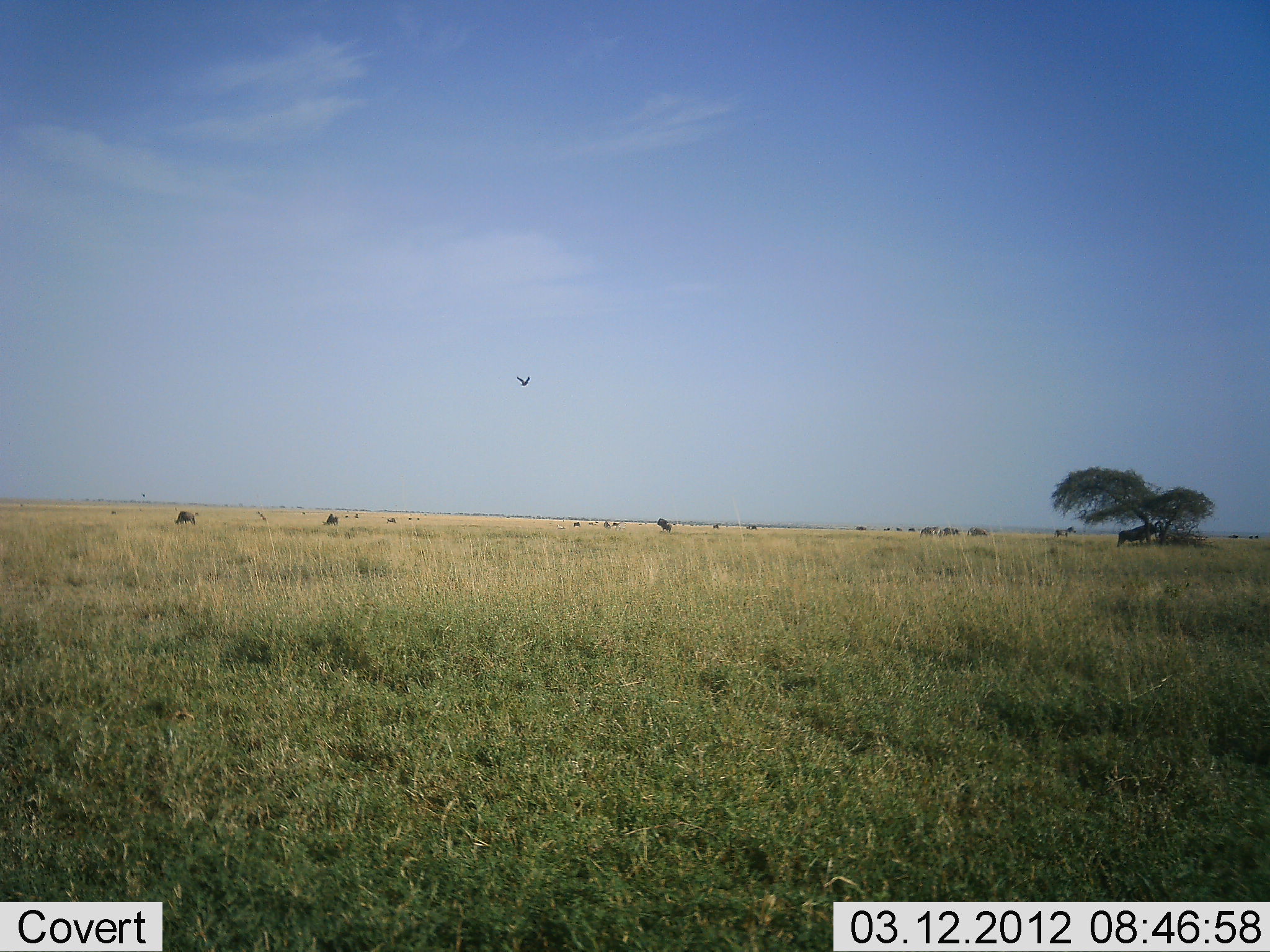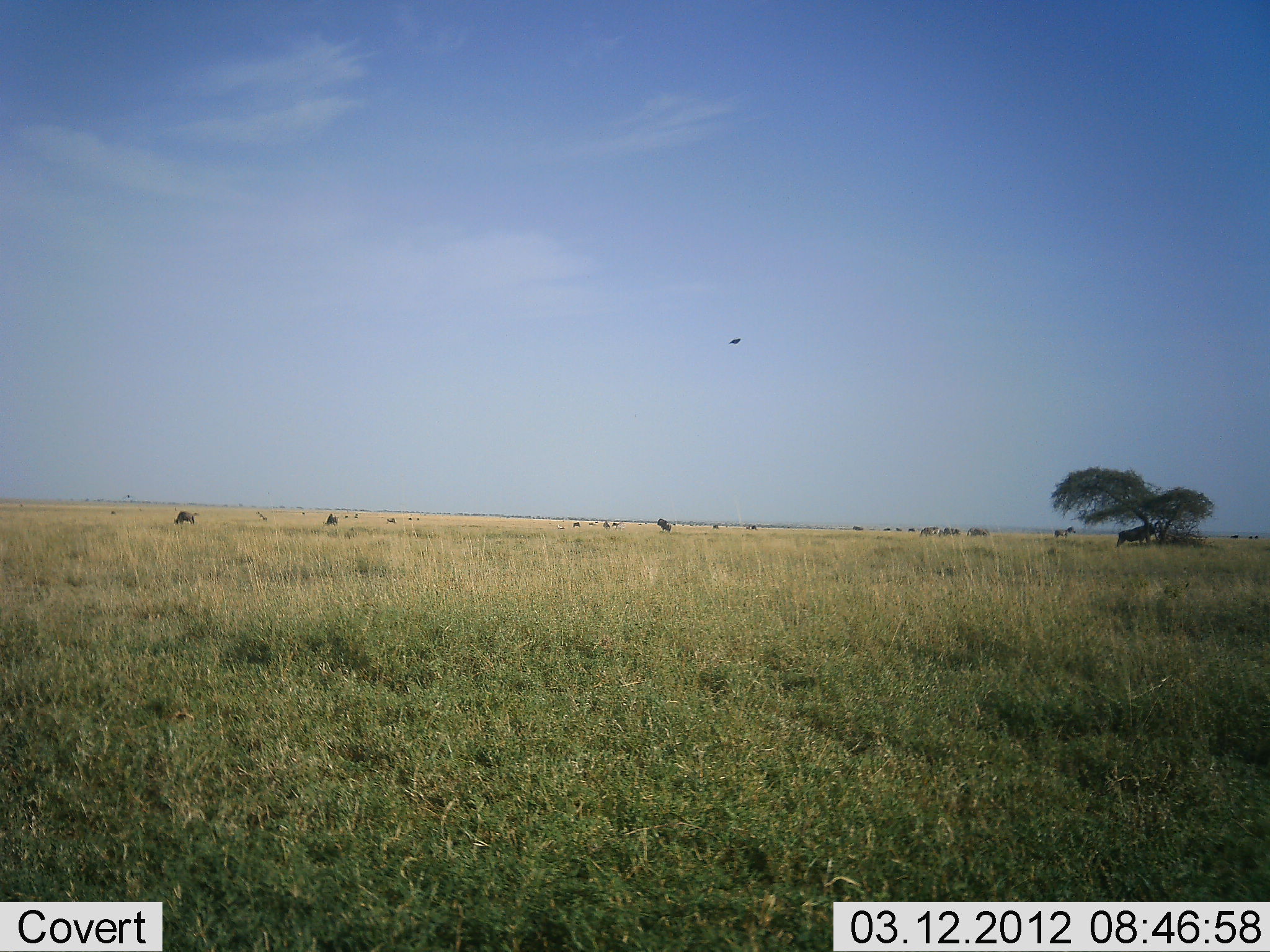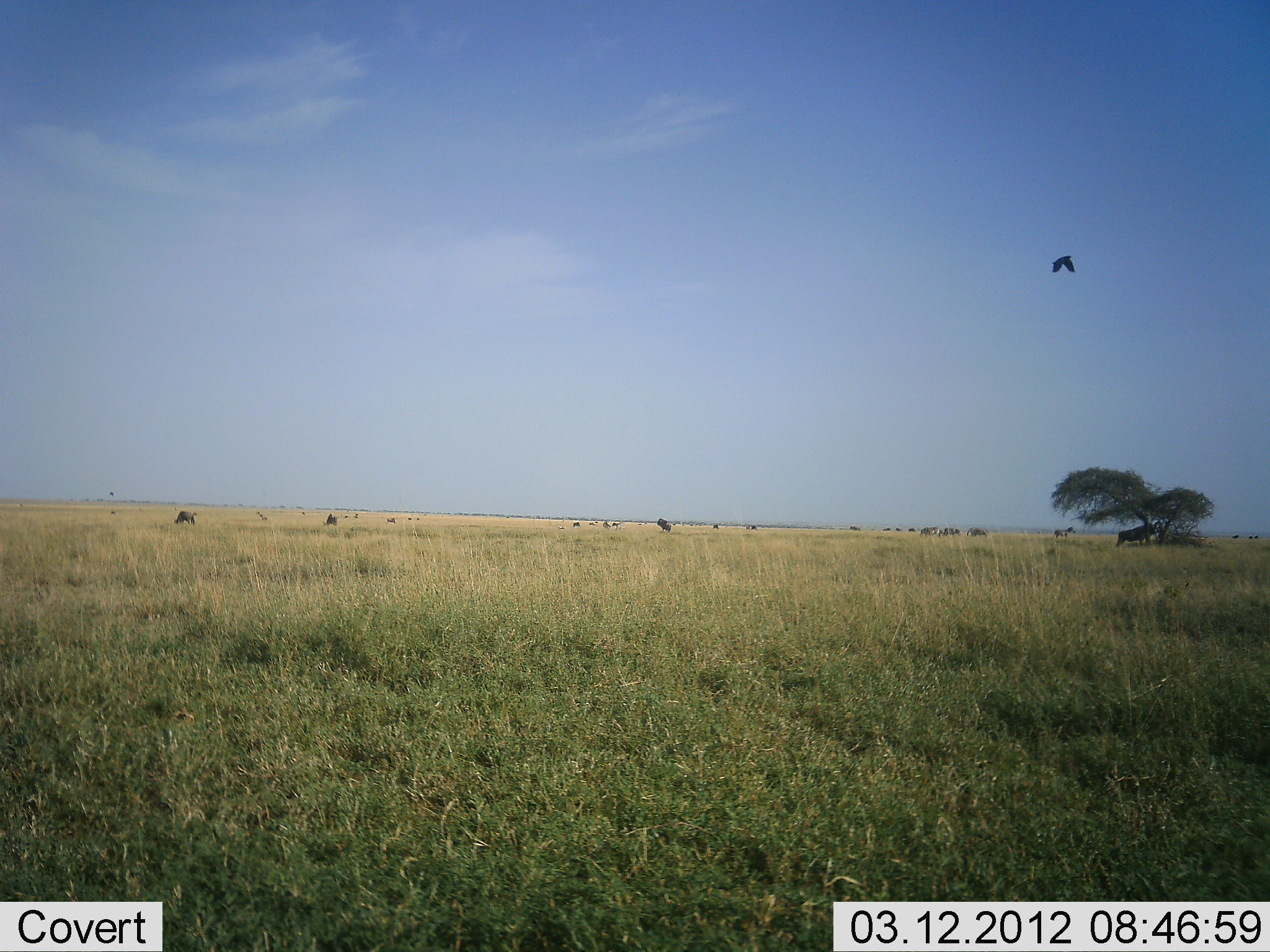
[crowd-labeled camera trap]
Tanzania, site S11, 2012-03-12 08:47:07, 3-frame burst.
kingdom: Animalia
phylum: Chordata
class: Aves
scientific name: Aves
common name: bird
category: otherbird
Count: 1.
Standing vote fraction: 0%.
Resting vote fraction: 0%.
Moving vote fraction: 100%.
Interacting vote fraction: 8%.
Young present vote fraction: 0%.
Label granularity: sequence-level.